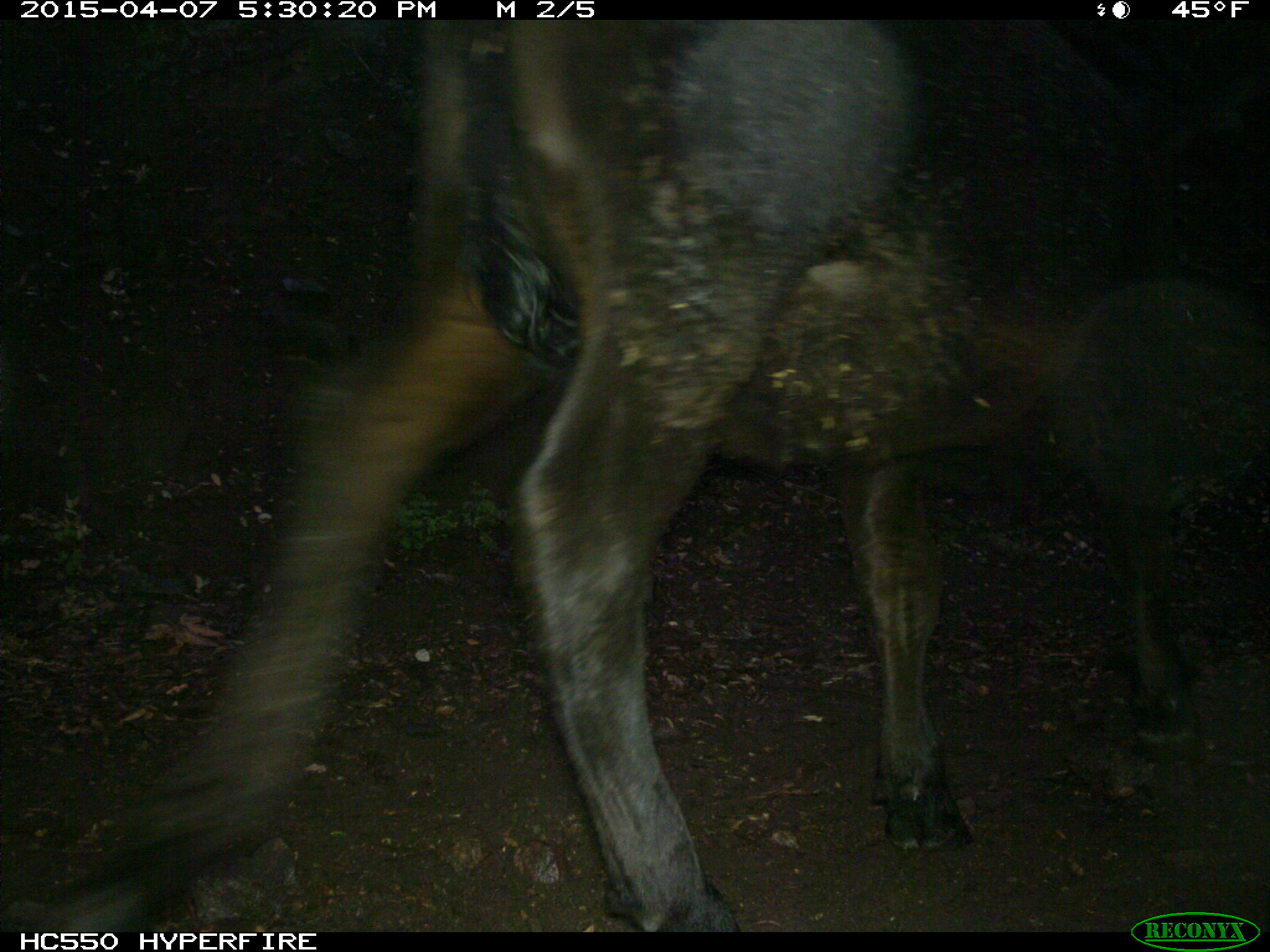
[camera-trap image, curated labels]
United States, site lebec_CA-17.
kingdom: Animalia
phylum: Chordata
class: Mammalia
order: Artiodactyla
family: Bovidae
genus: Bos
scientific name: Bos taurus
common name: domestic cow